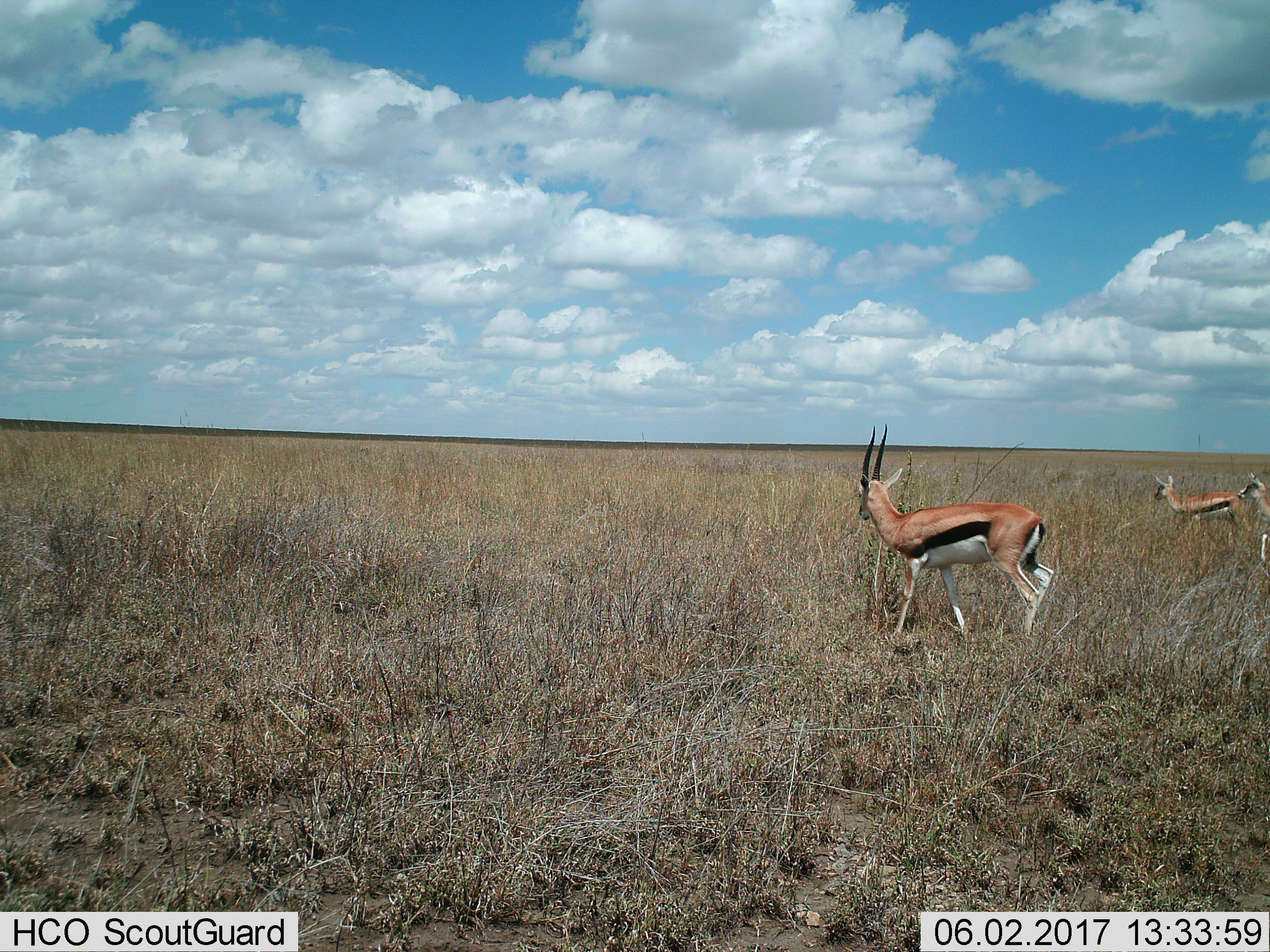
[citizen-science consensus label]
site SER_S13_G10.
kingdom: Animalia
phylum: Chordata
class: Mammalia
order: Artiodactyla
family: Bovidae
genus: Eudorcas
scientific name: Eudorcas thomsonii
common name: thomson's gazelle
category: gazellethomsons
Gazellethomsons (thomson's gazelle) (Eudorcas thomsonii), count 3. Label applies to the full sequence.